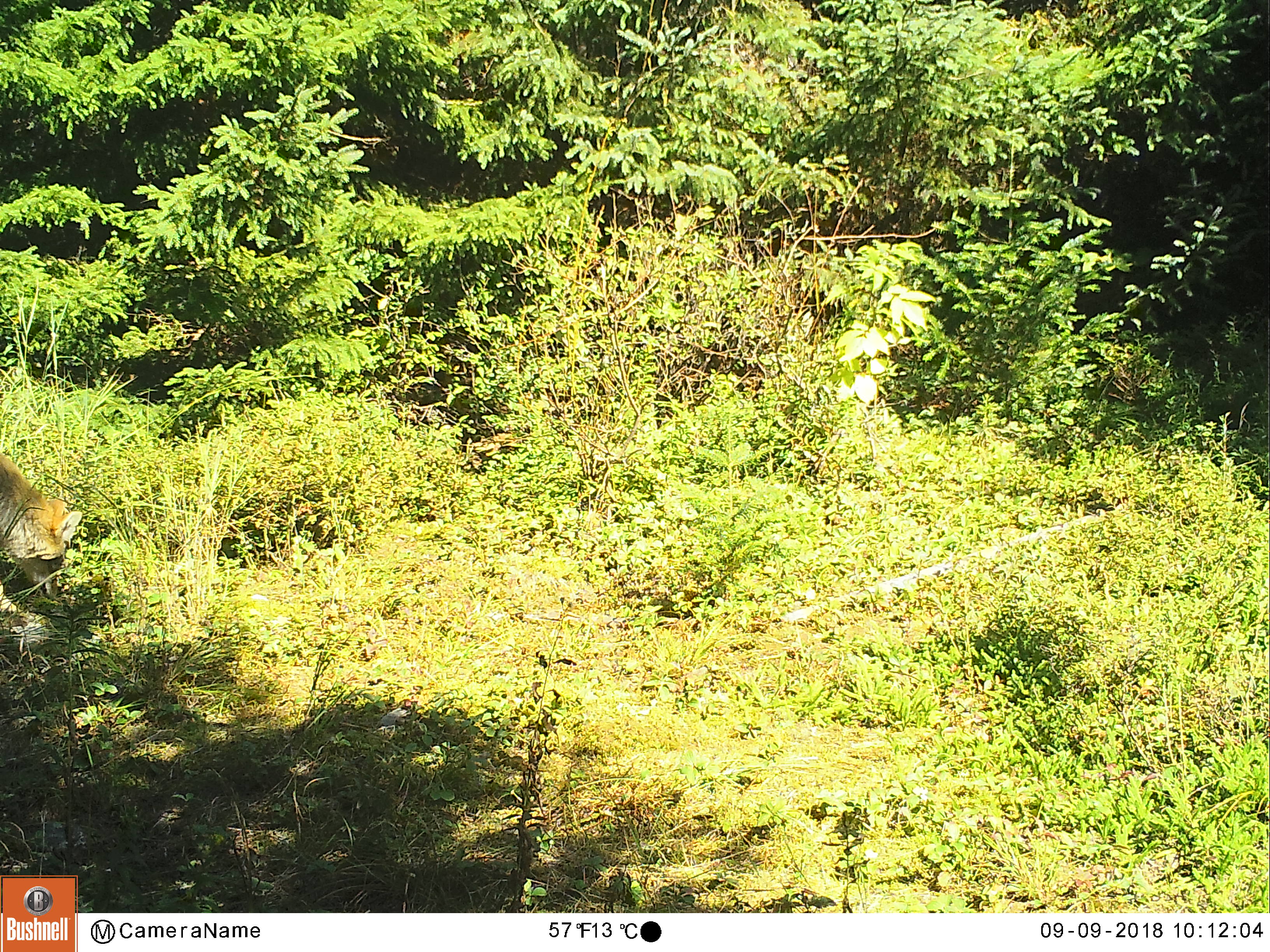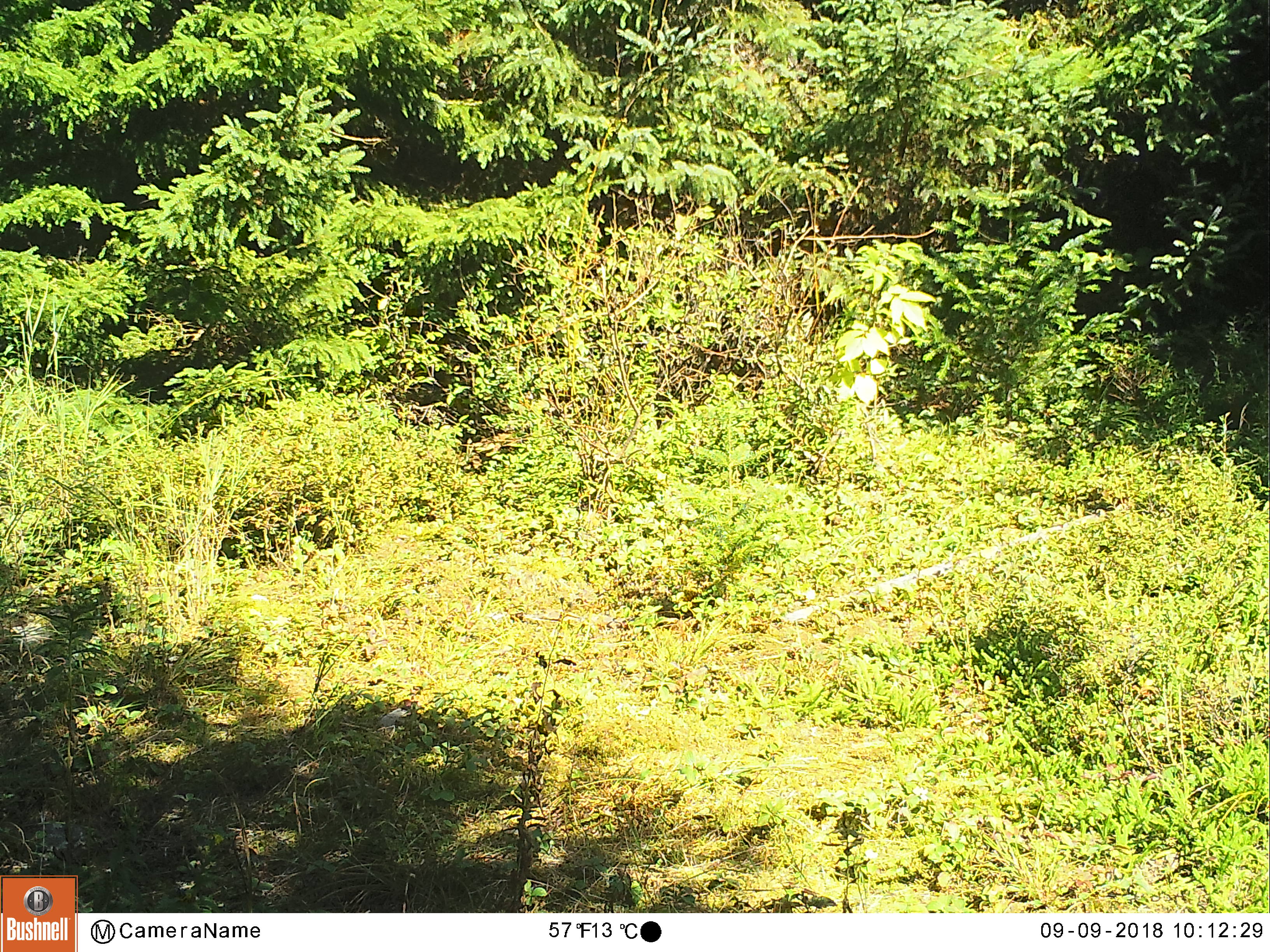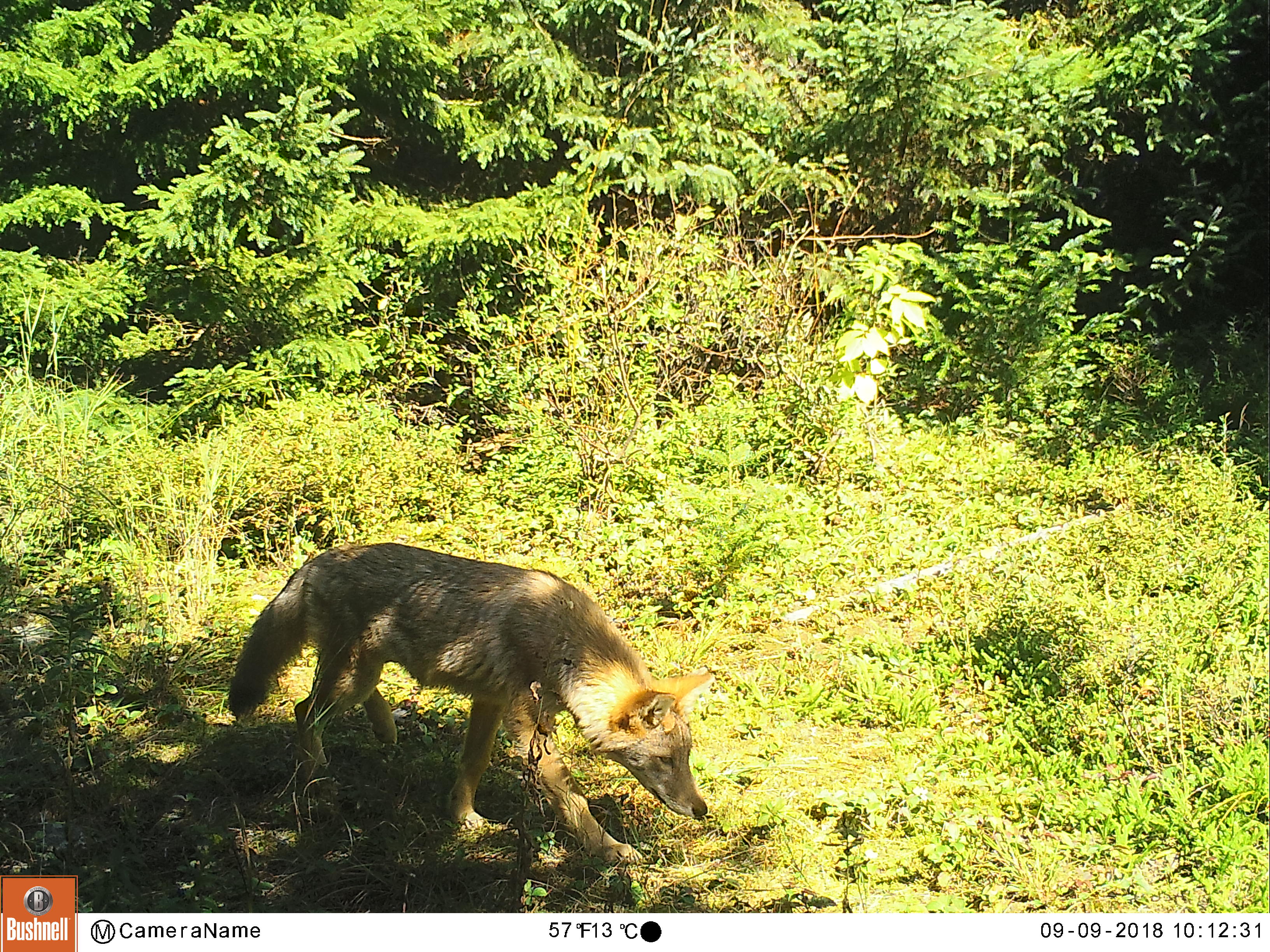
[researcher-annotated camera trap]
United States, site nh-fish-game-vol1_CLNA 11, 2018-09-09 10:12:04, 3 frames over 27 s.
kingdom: Animalia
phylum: Chordata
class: Mammalia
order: Carnivora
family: Canidae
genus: Canis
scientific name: Canis latrans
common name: coyote